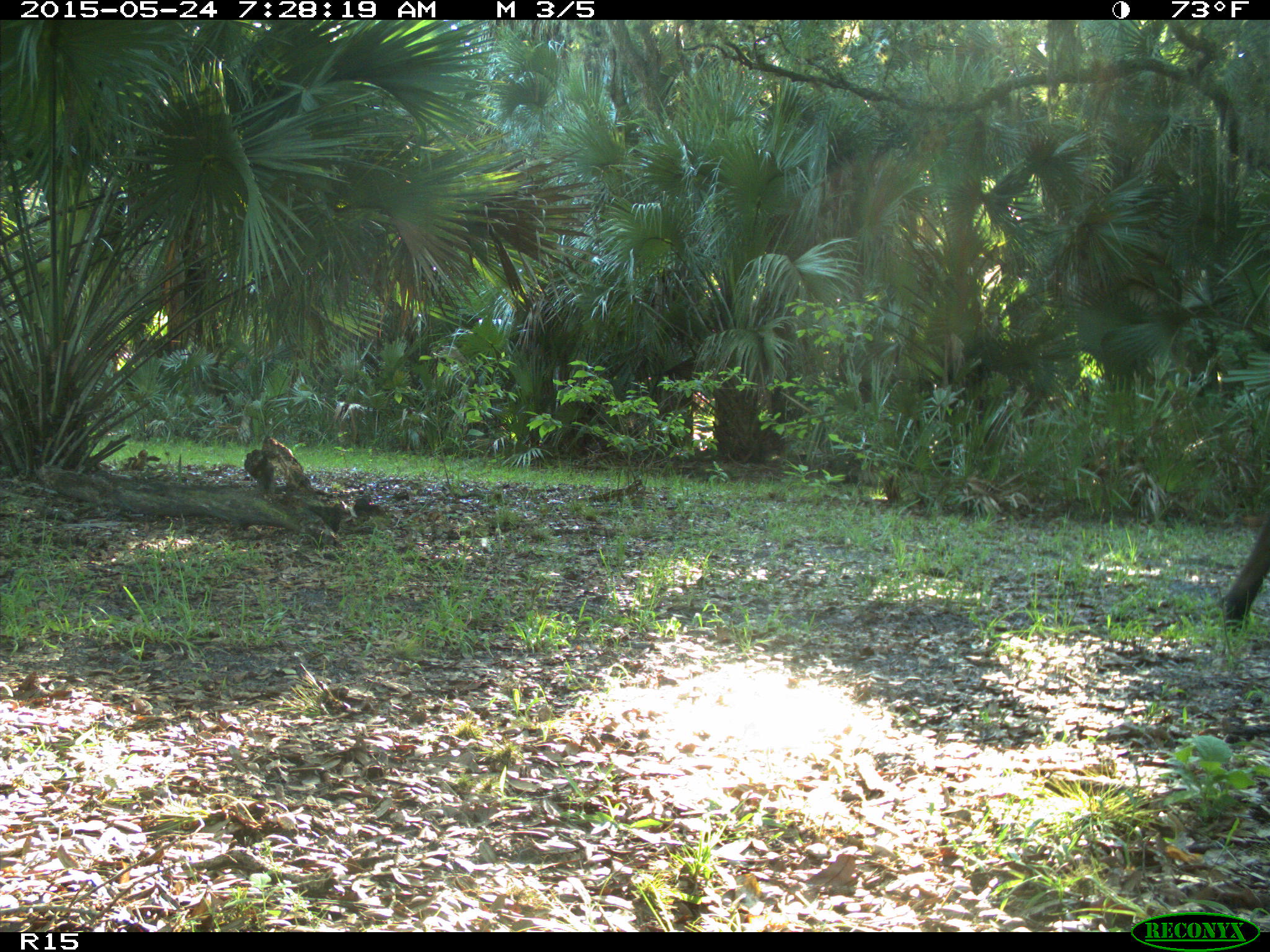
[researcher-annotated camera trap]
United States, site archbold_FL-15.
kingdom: Animalia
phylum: Chordata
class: Mammalia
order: Artiodactyla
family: Bovidae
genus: Bos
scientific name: Bos taurus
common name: domestic cow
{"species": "Bos taurus (domestic cow)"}